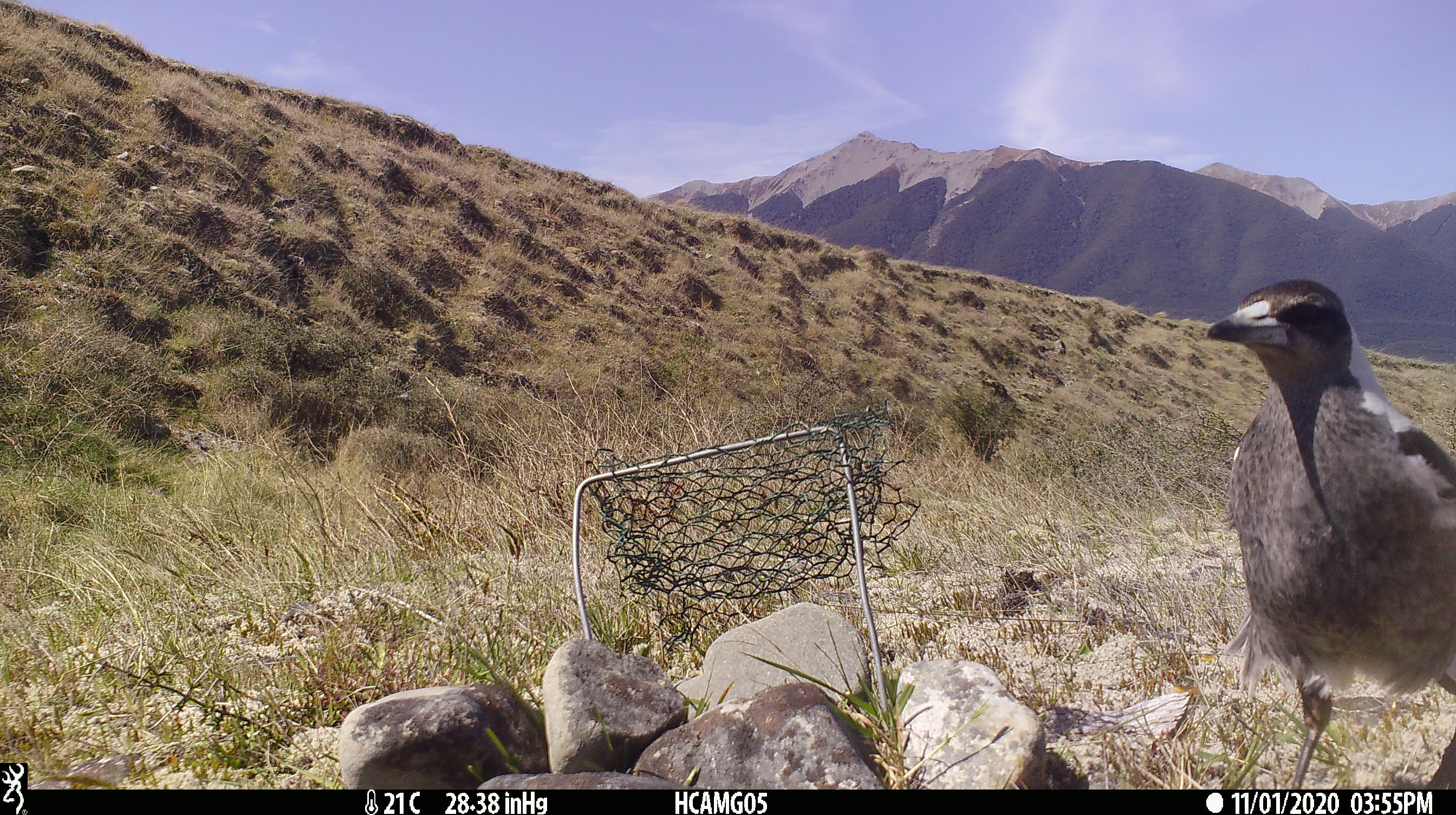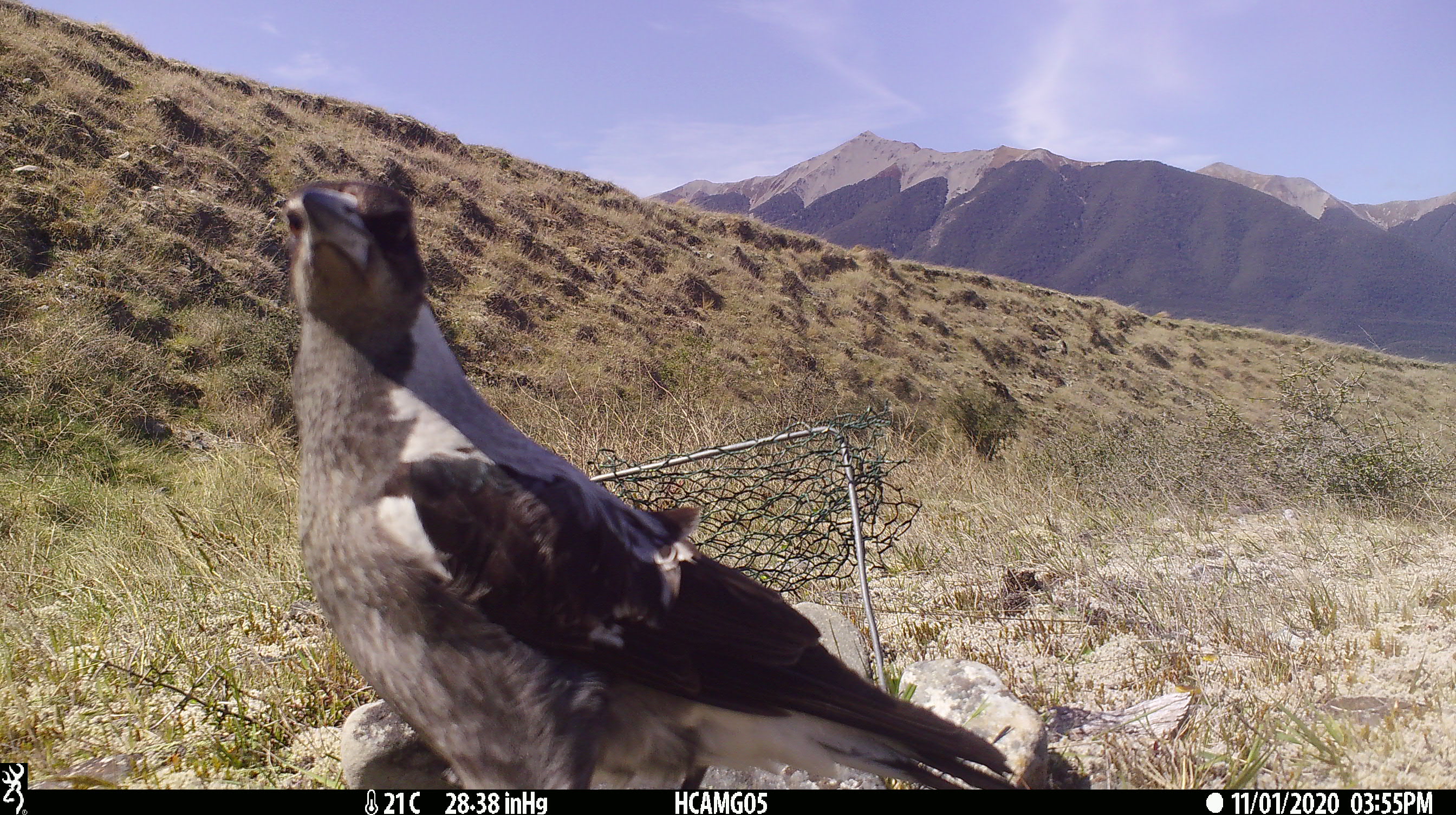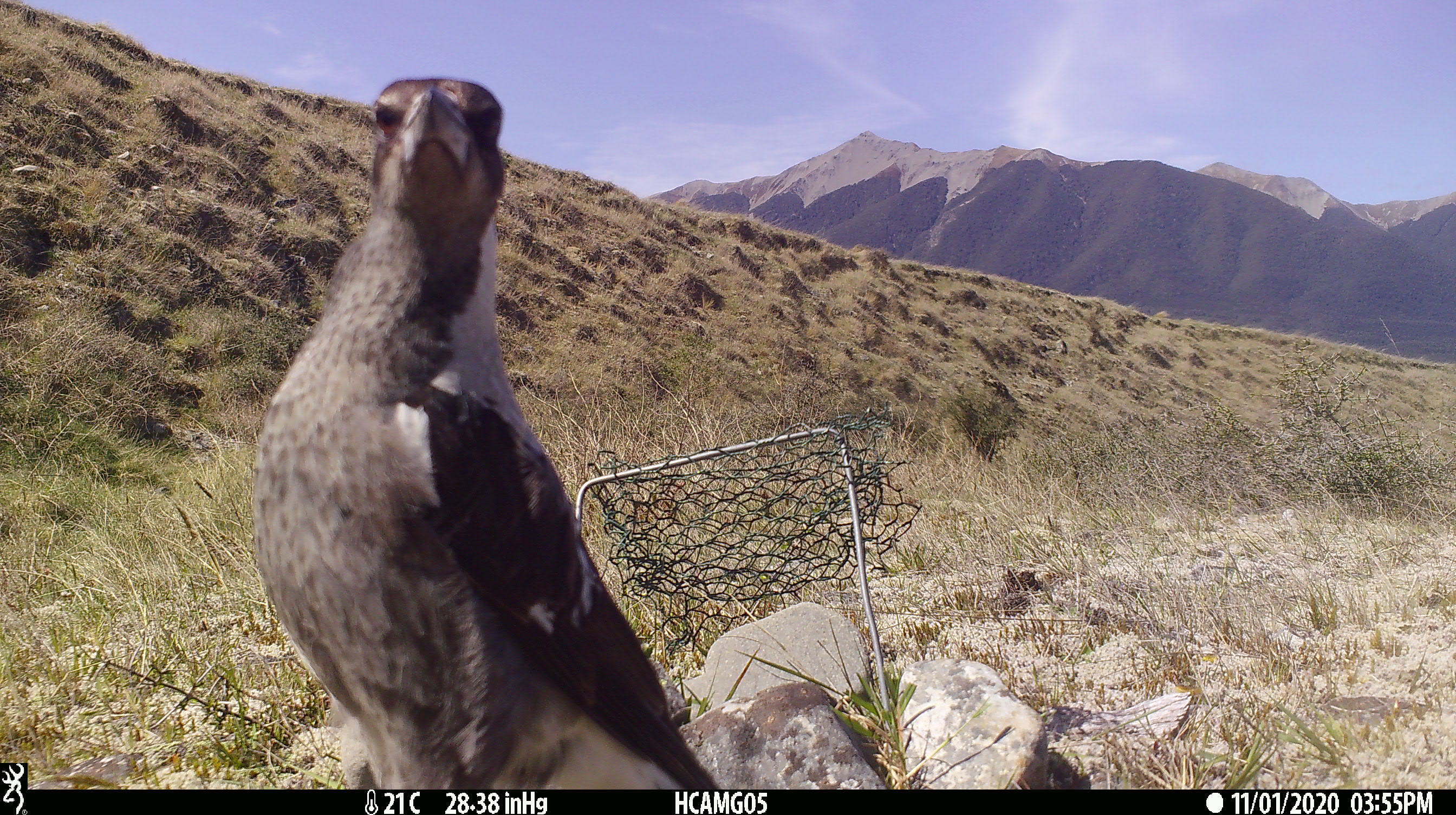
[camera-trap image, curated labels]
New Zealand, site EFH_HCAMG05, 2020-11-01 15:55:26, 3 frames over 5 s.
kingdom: Animalia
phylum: Chordata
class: Aves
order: Passeriformes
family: Artamidae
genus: Gymnorhina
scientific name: Gymnorhina tibicen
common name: australian magpie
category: magpie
Magpie (australian magpie) (Gymnorhina tibicen).